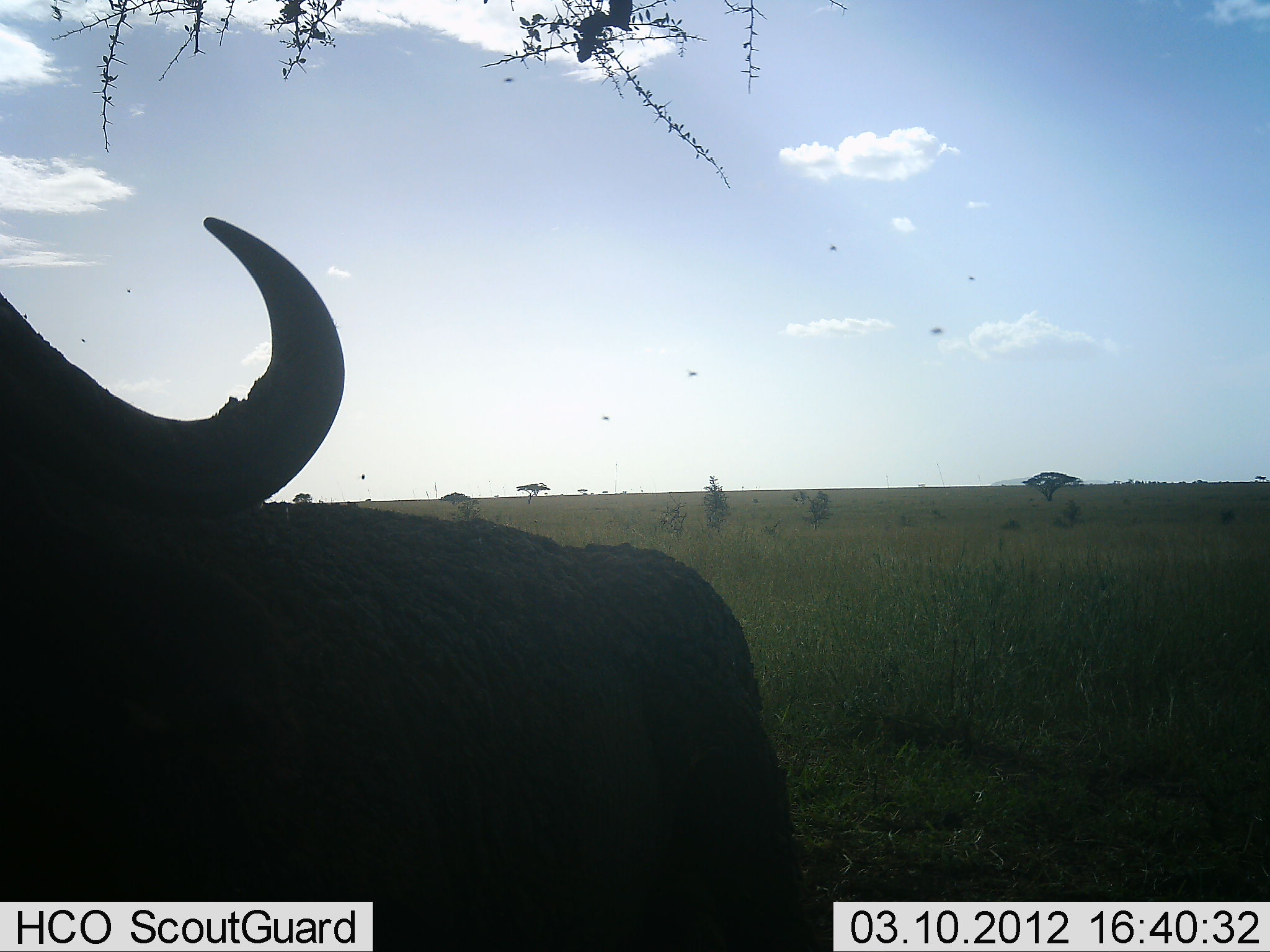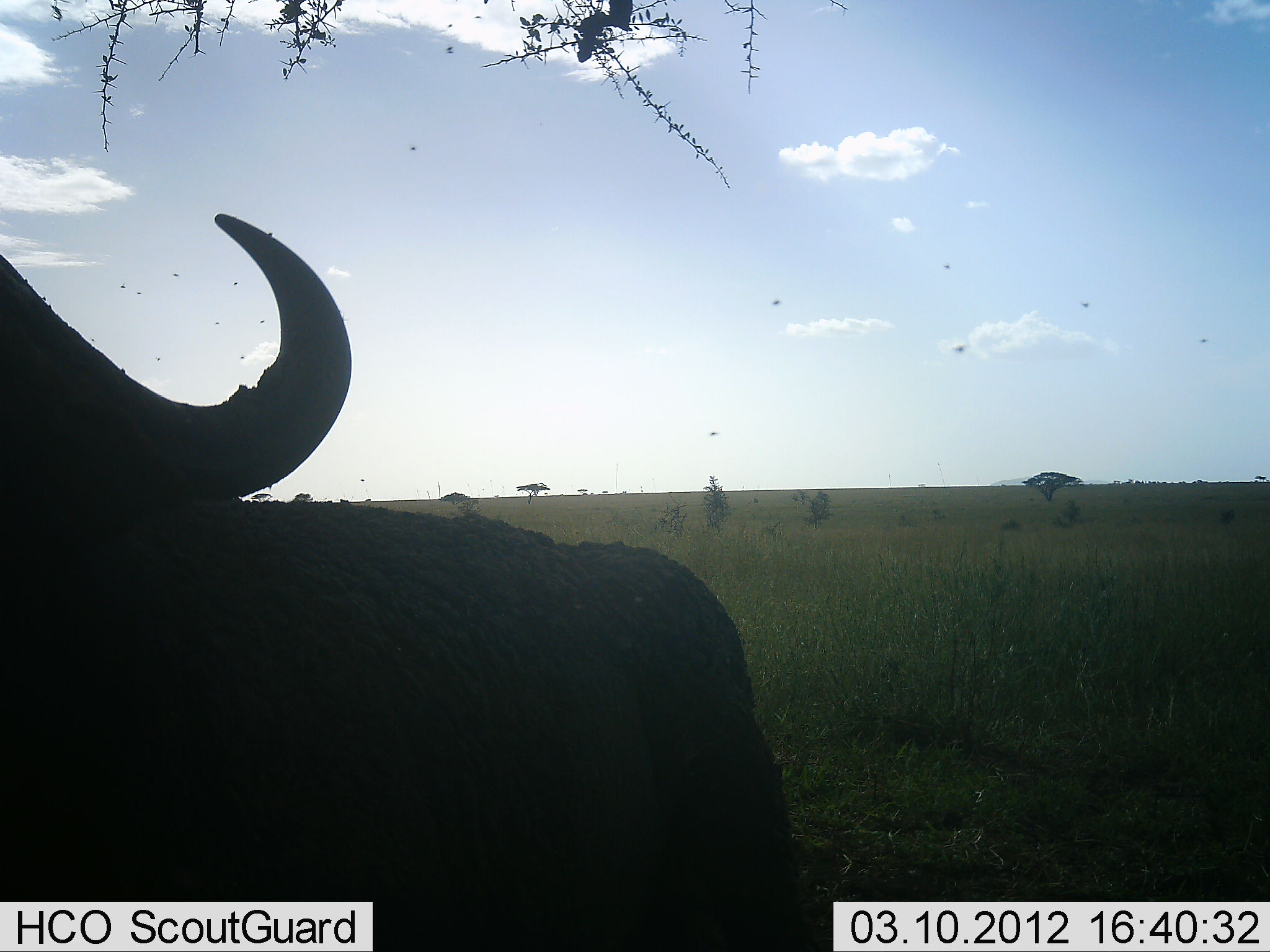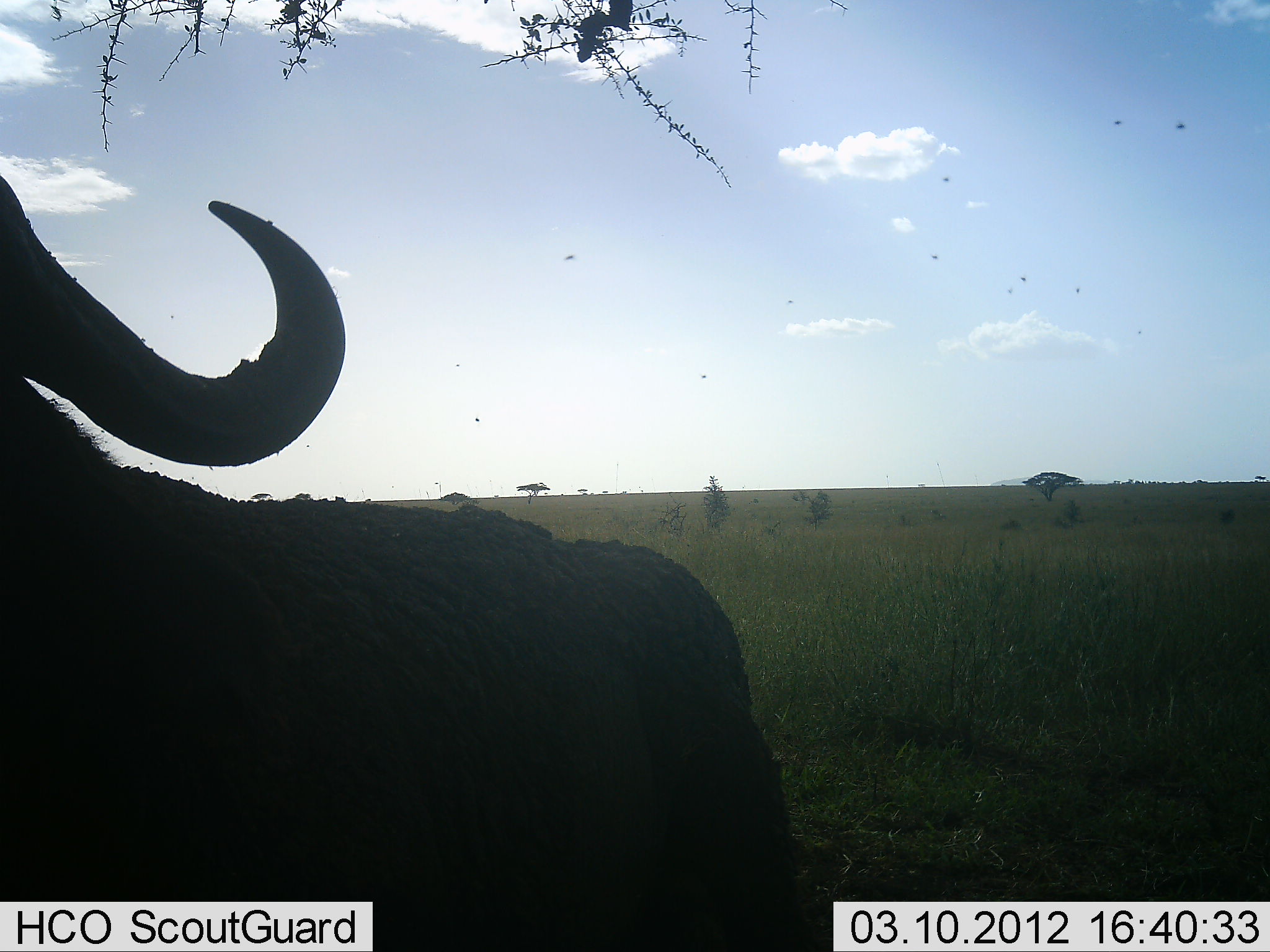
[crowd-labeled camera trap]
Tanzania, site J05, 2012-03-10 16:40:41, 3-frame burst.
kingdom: Animalia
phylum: Chordata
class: Mammalia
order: Artiodactyla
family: Bovidae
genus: Syncerus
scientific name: Syncerus caffer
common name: cape buffalo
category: buffalo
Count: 1.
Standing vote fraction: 89%.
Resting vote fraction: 5%.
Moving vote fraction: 5%.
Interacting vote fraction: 0%.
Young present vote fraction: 0%.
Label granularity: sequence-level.